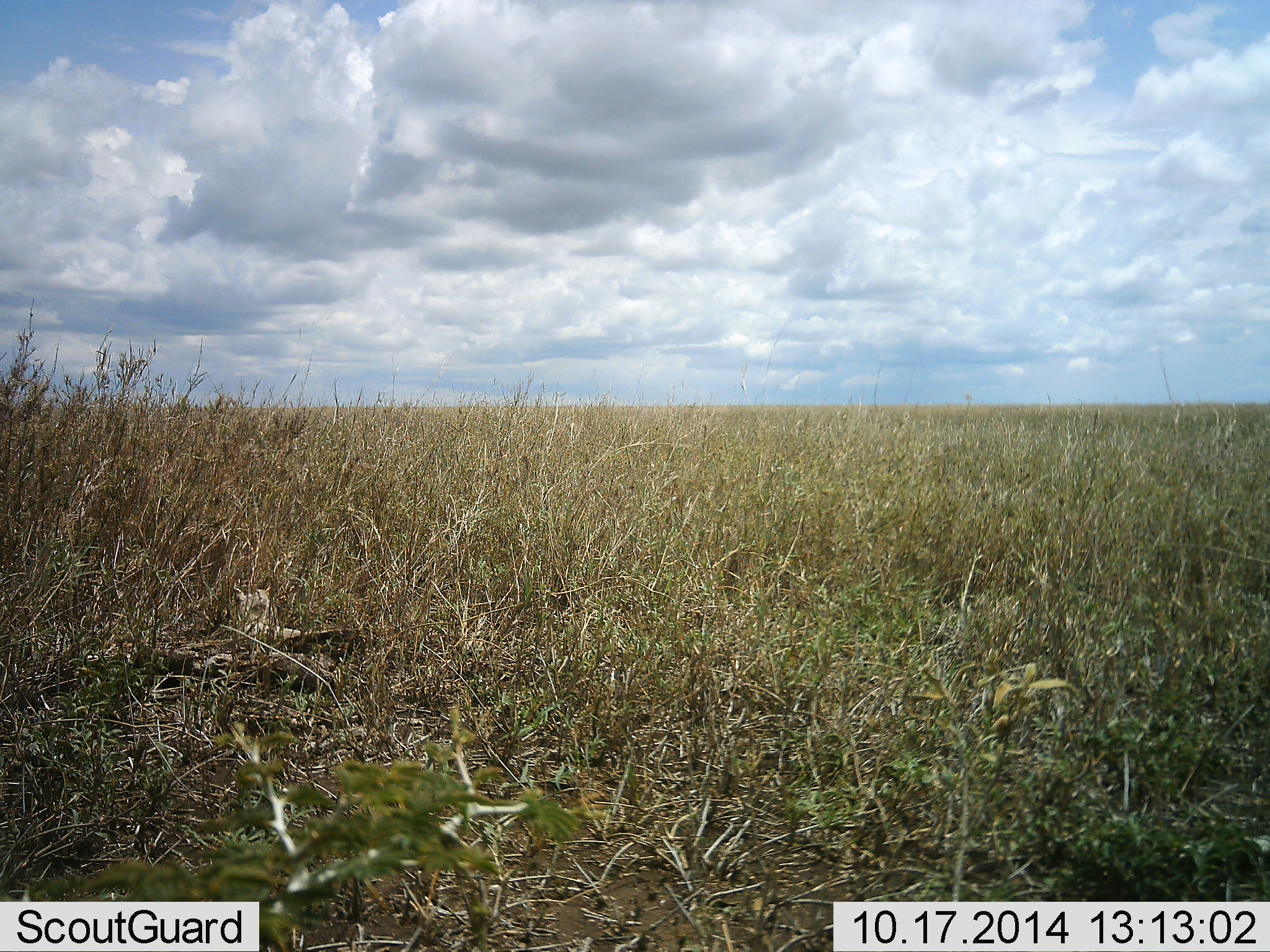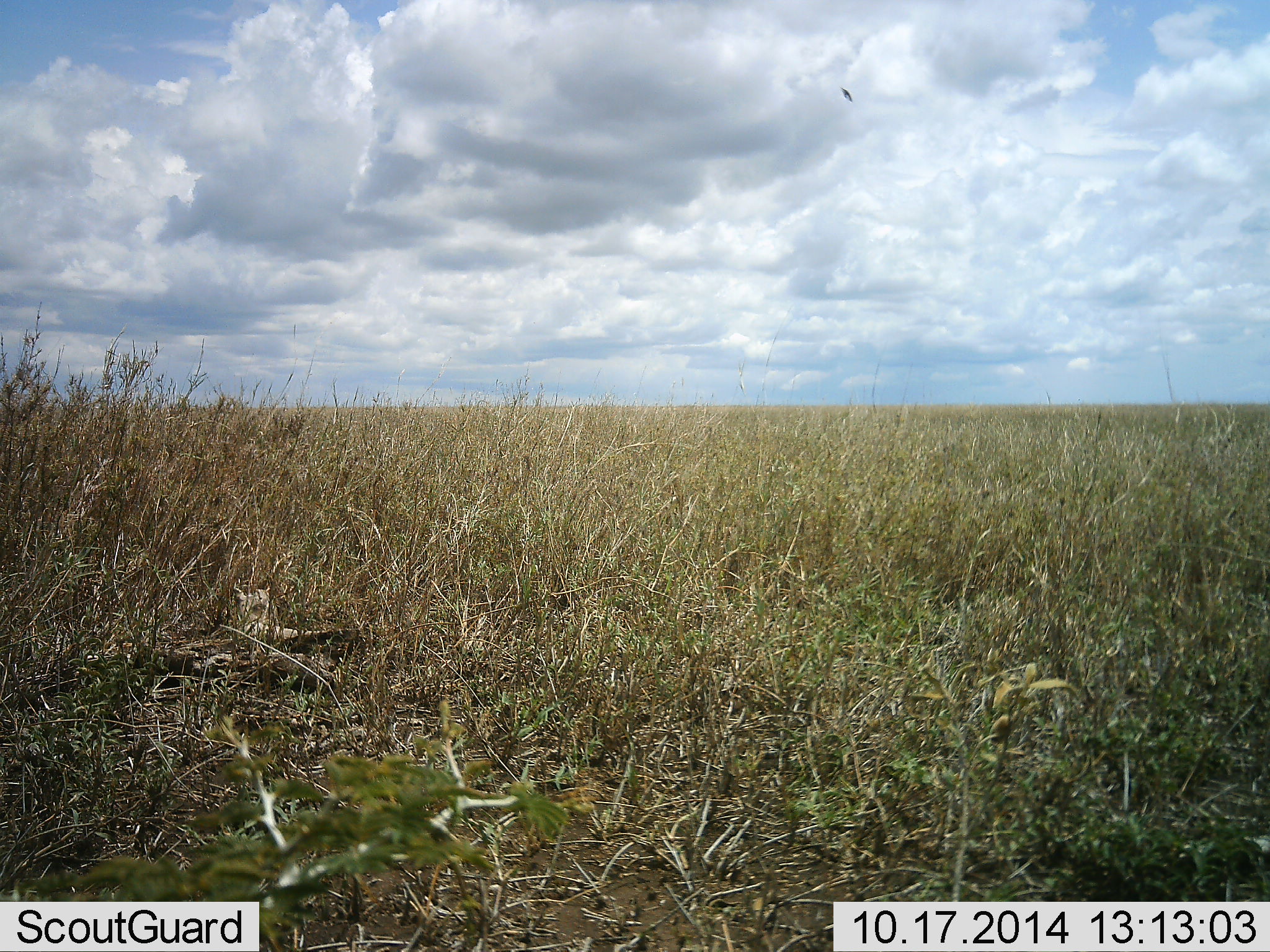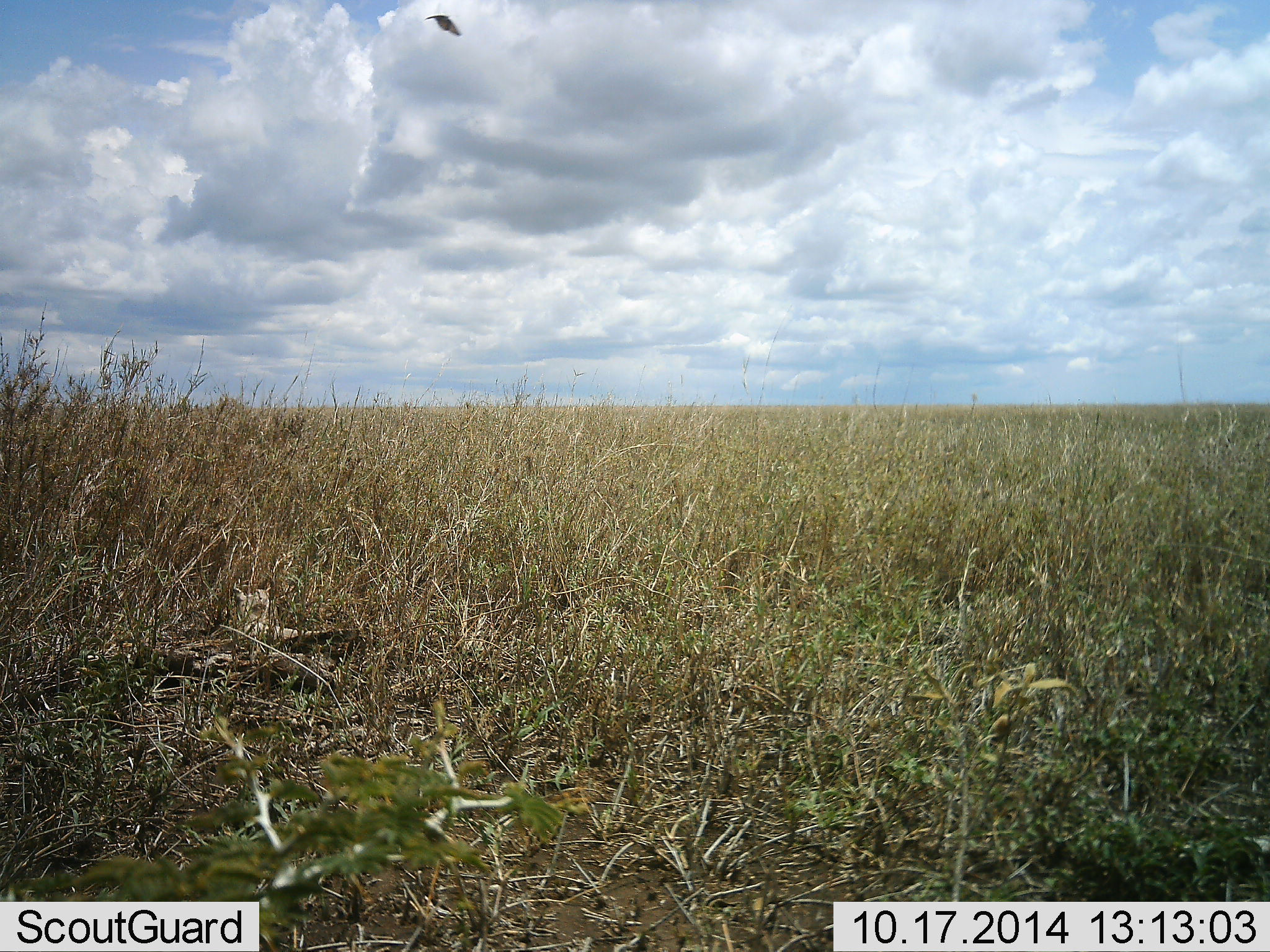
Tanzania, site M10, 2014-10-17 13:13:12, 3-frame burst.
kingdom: Animalia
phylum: Chordata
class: Aves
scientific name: Aves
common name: bird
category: otherbird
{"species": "otherbird (bird) (Aves)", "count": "1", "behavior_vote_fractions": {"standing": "0%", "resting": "0%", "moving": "100%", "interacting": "0%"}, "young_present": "0%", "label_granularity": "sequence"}